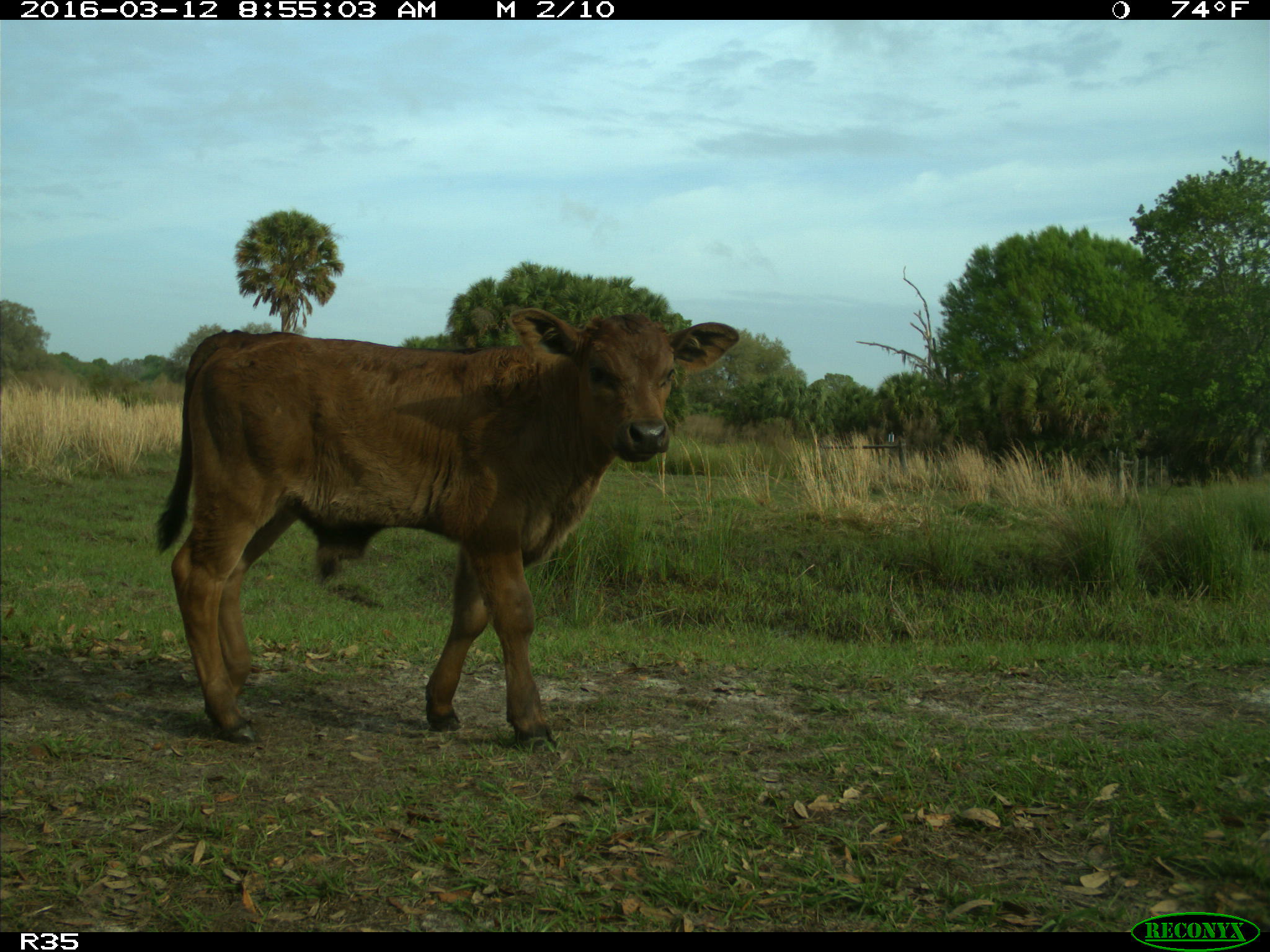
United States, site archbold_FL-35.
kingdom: Animalia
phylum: Chordata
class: Mammalia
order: Artiodactyla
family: Bovidae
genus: Bos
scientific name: Bos taurus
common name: domestic cow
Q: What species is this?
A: Bos taurus (domestic cow).